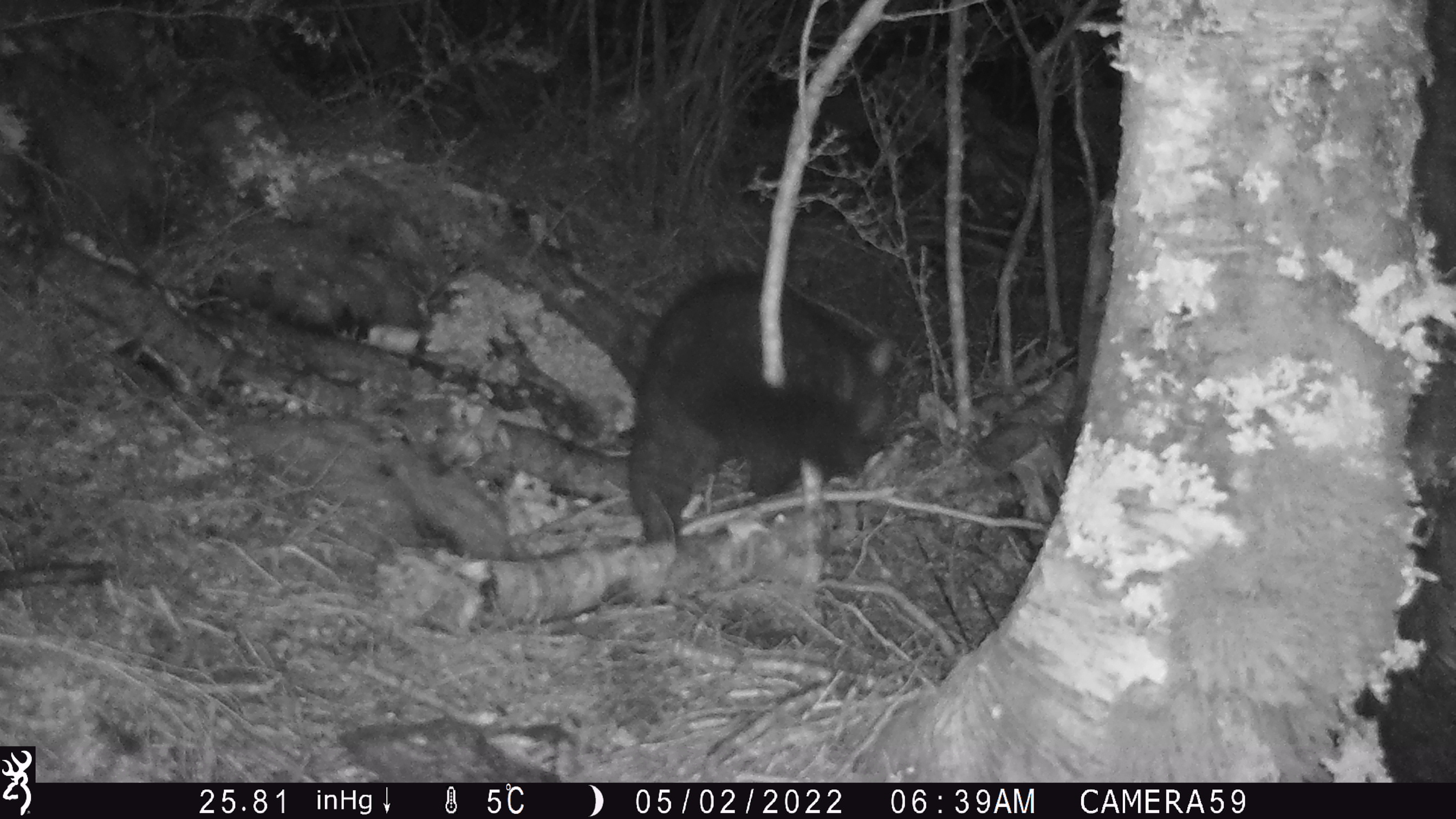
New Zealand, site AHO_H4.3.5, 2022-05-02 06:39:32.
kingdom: Animalia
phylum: Chordata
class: Mammalia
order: Diprotodontia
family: Phalangeridae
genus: Trichosurus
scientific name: Trichosurus vulpecula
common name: common brushtail possum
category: possum